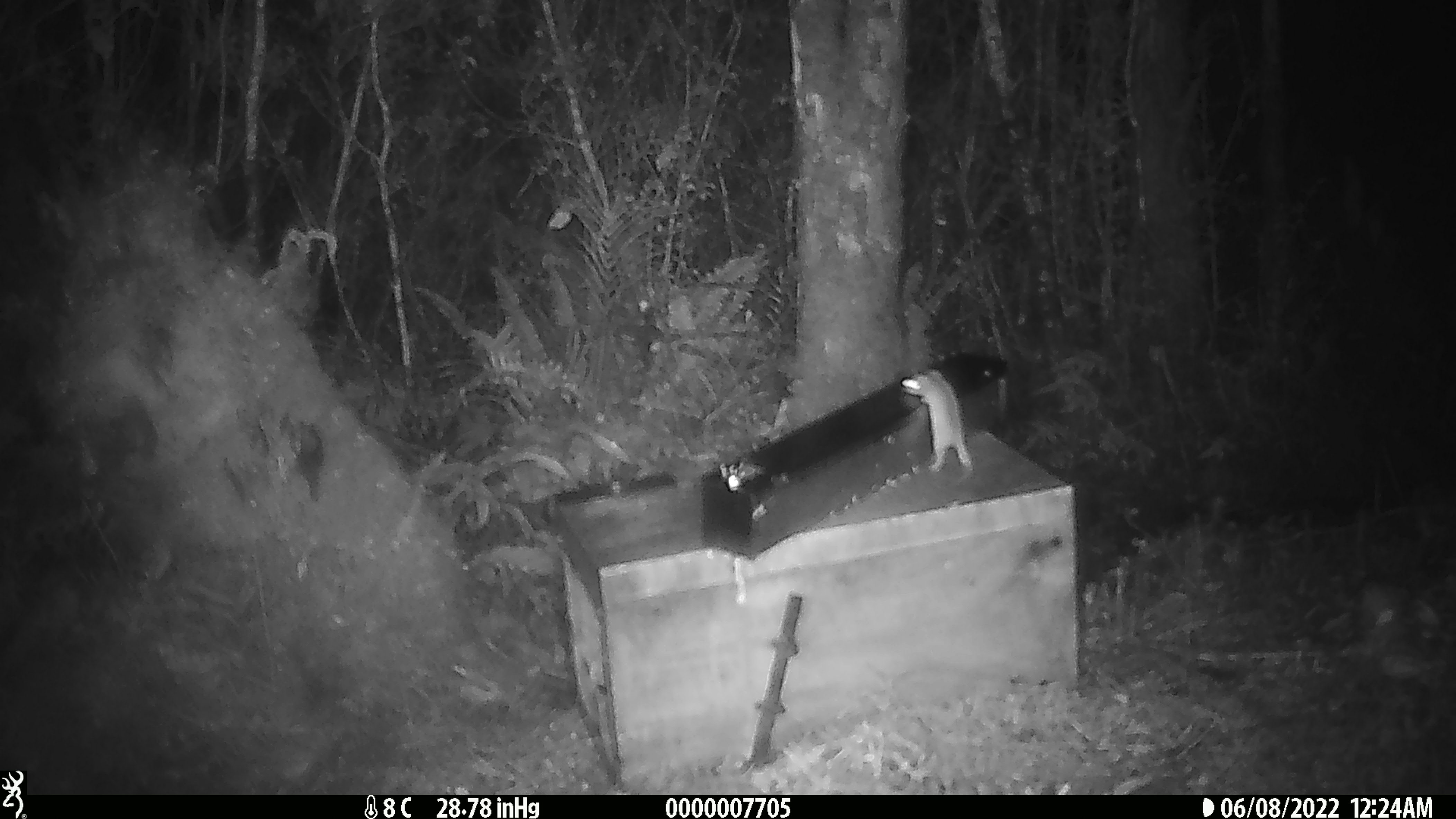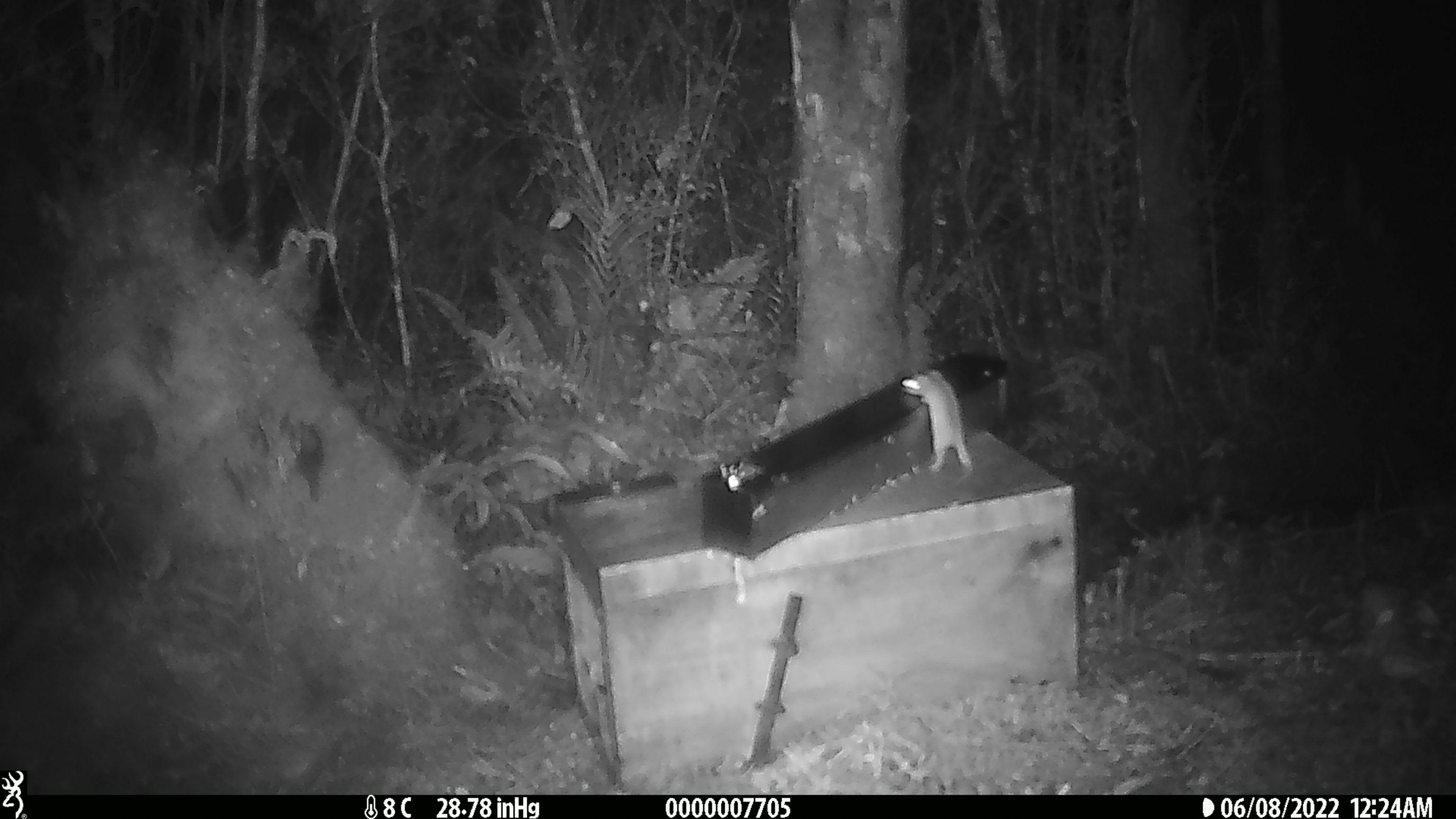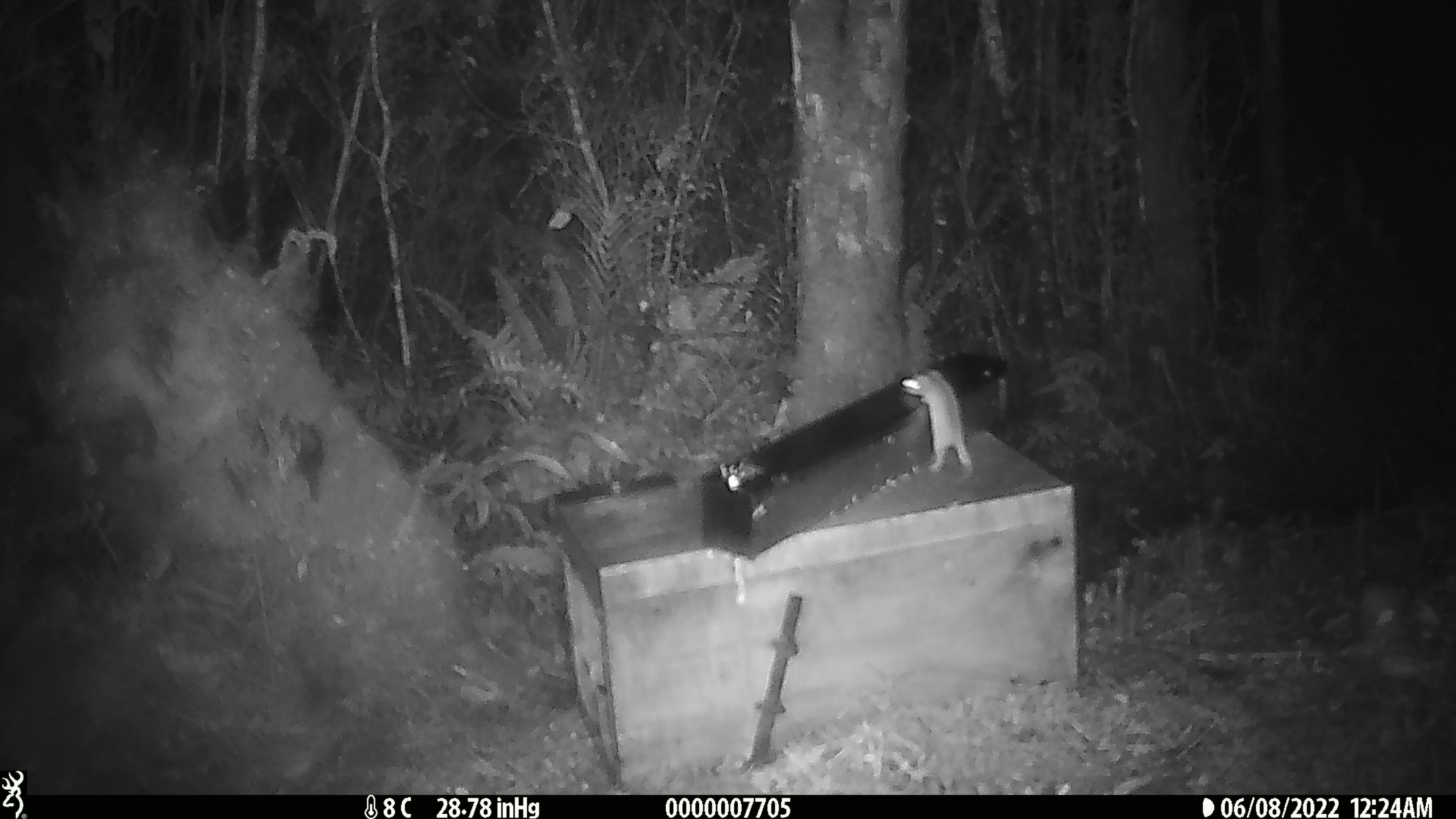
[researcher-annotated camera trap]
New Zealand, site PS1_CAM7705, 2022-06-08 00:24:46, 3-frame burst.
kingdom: Animalia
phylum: Chordata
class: Mammalia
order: Rodentia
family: Muridae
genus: Mus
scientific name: Mus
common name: mouse